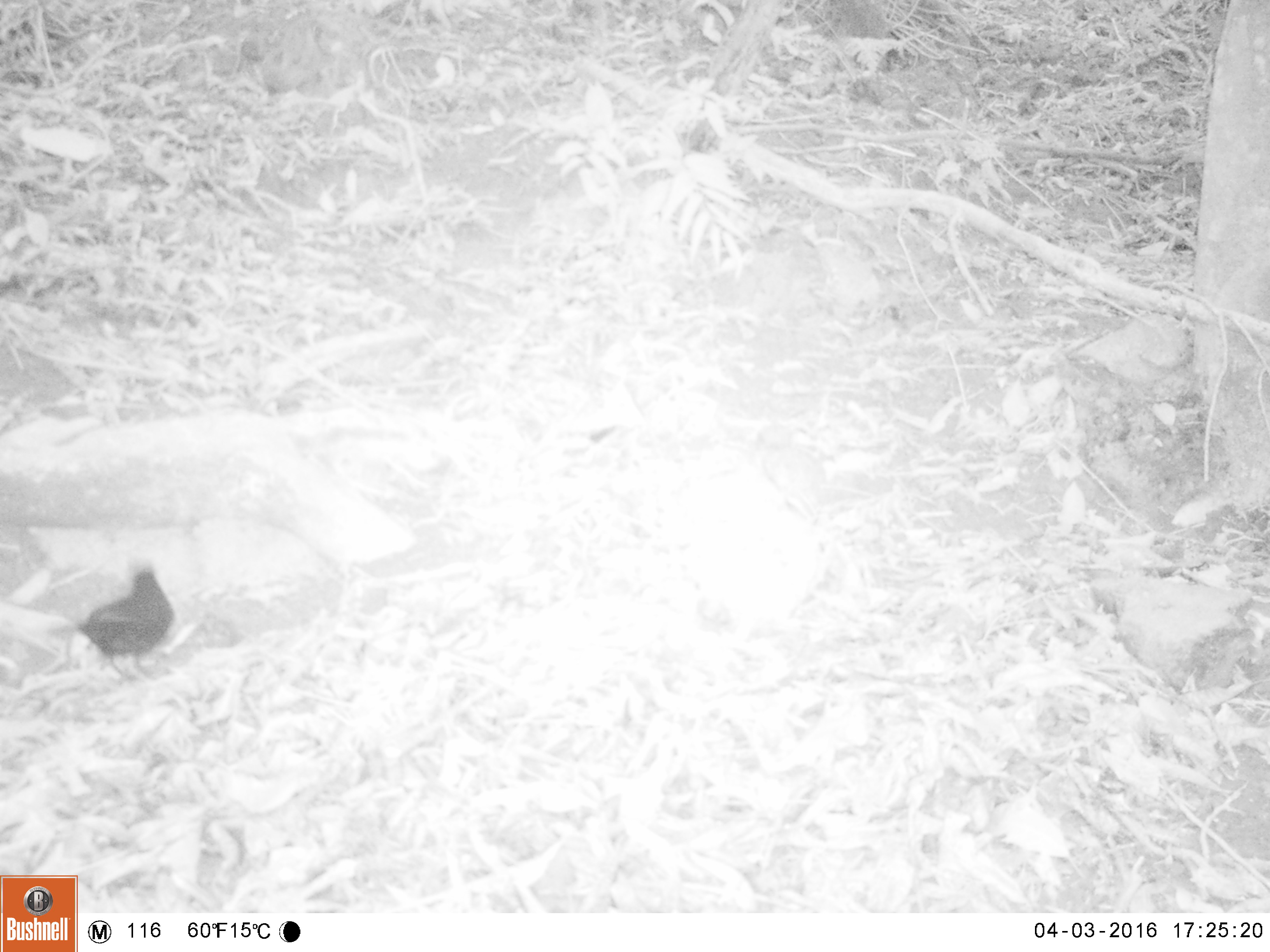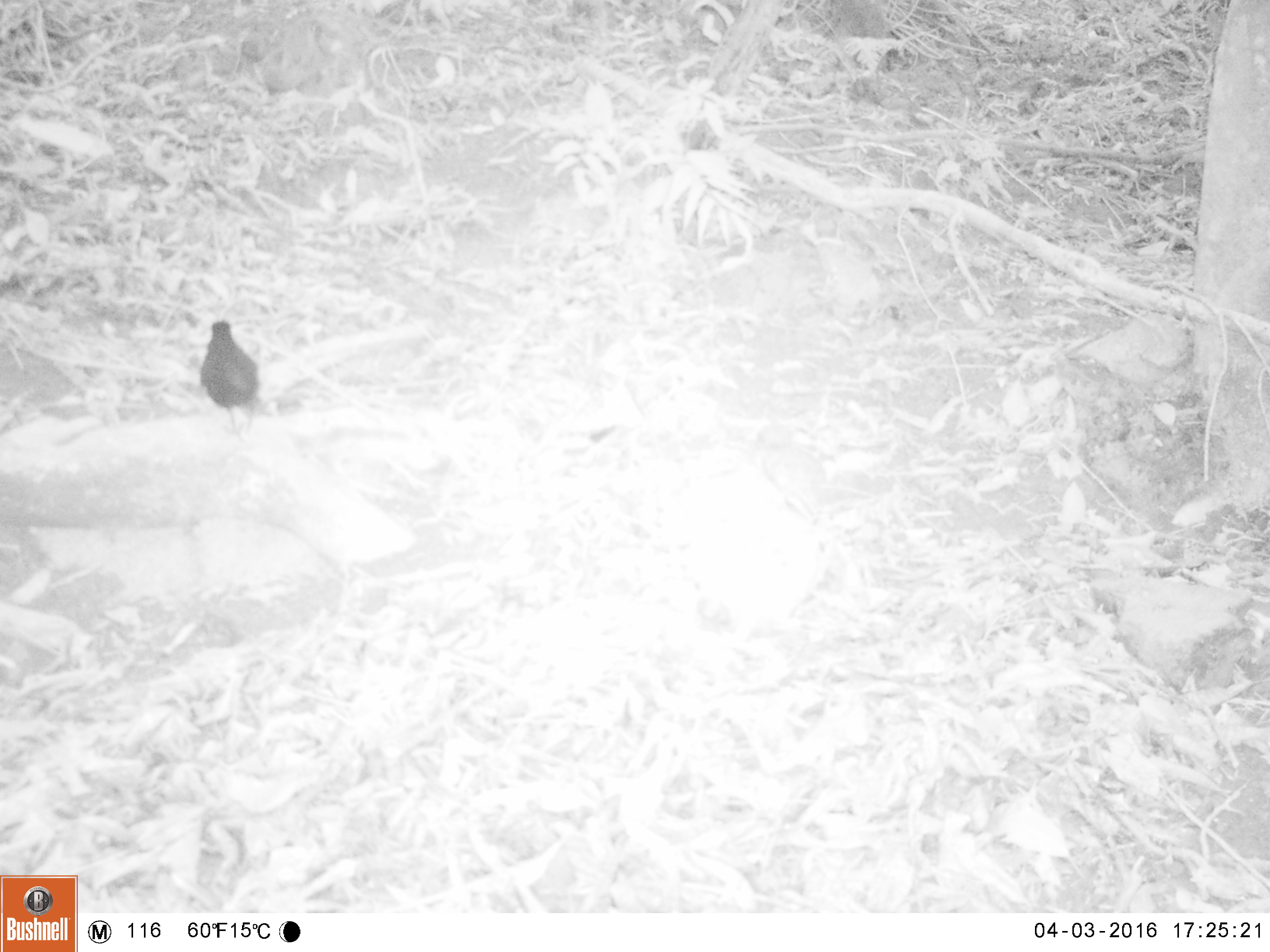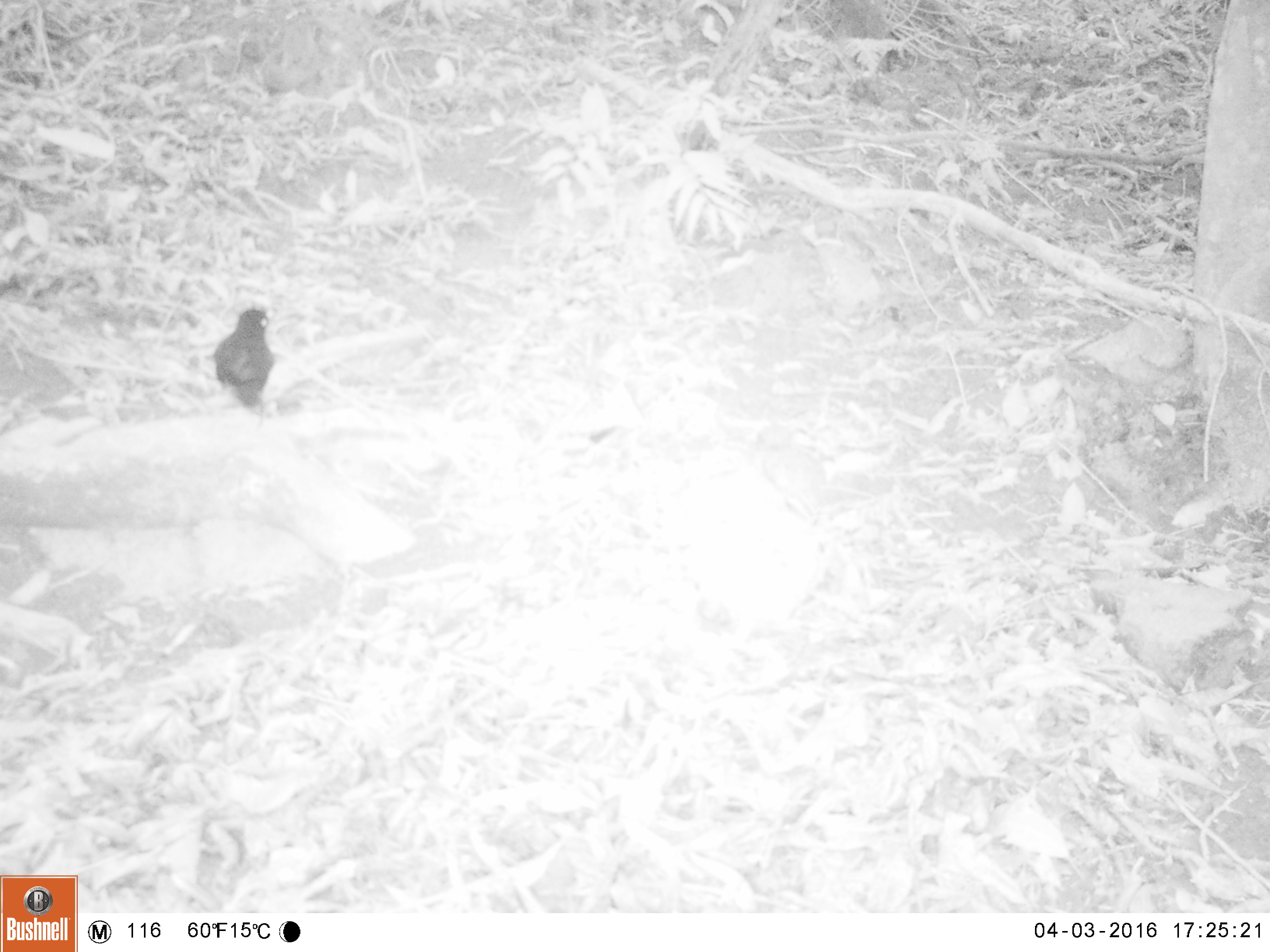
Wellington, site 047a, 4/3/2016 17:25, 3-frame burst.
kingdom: Animalia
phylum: Chordata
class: Aves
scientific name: Aves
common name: bird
Bird (Aves).